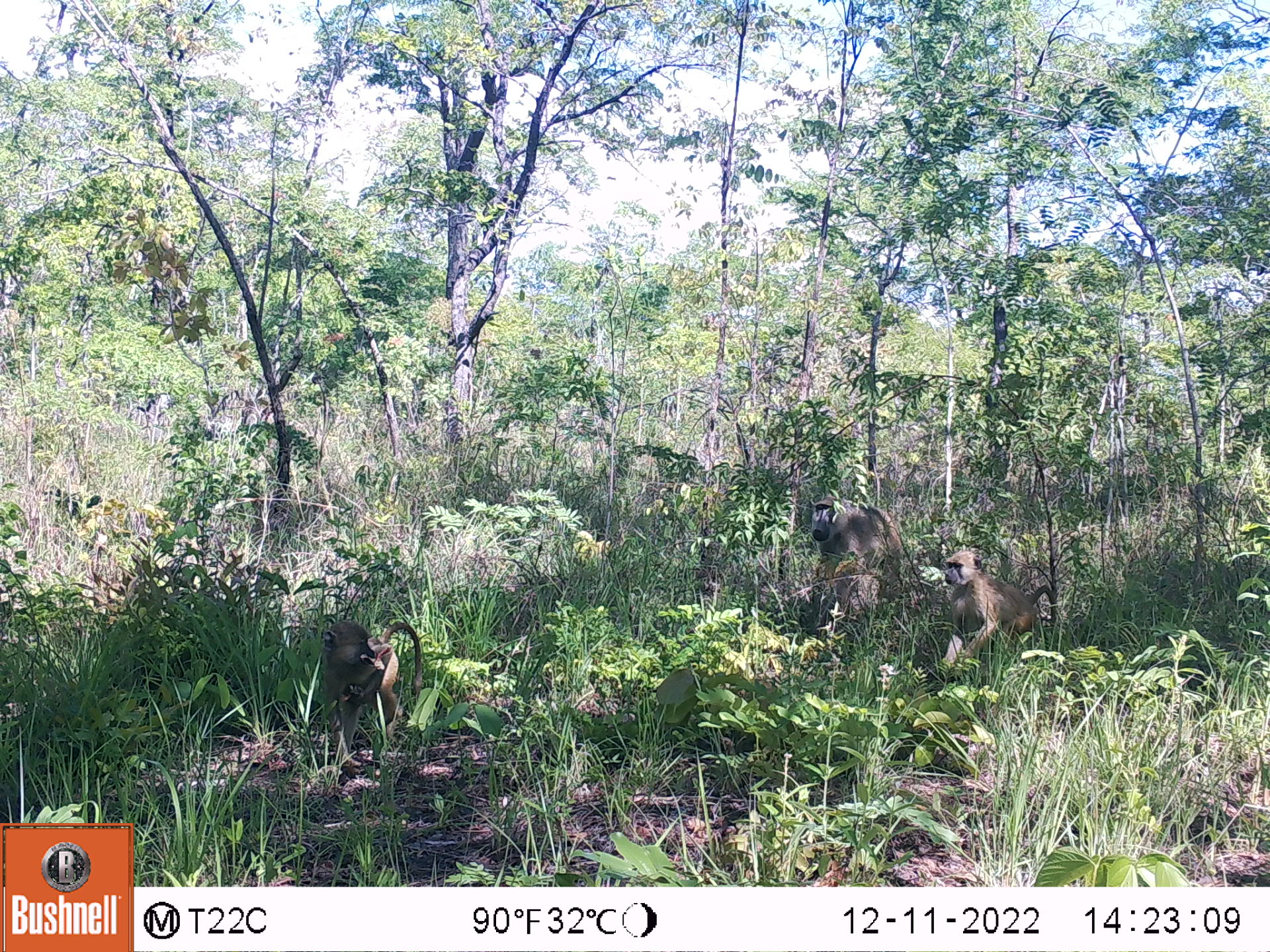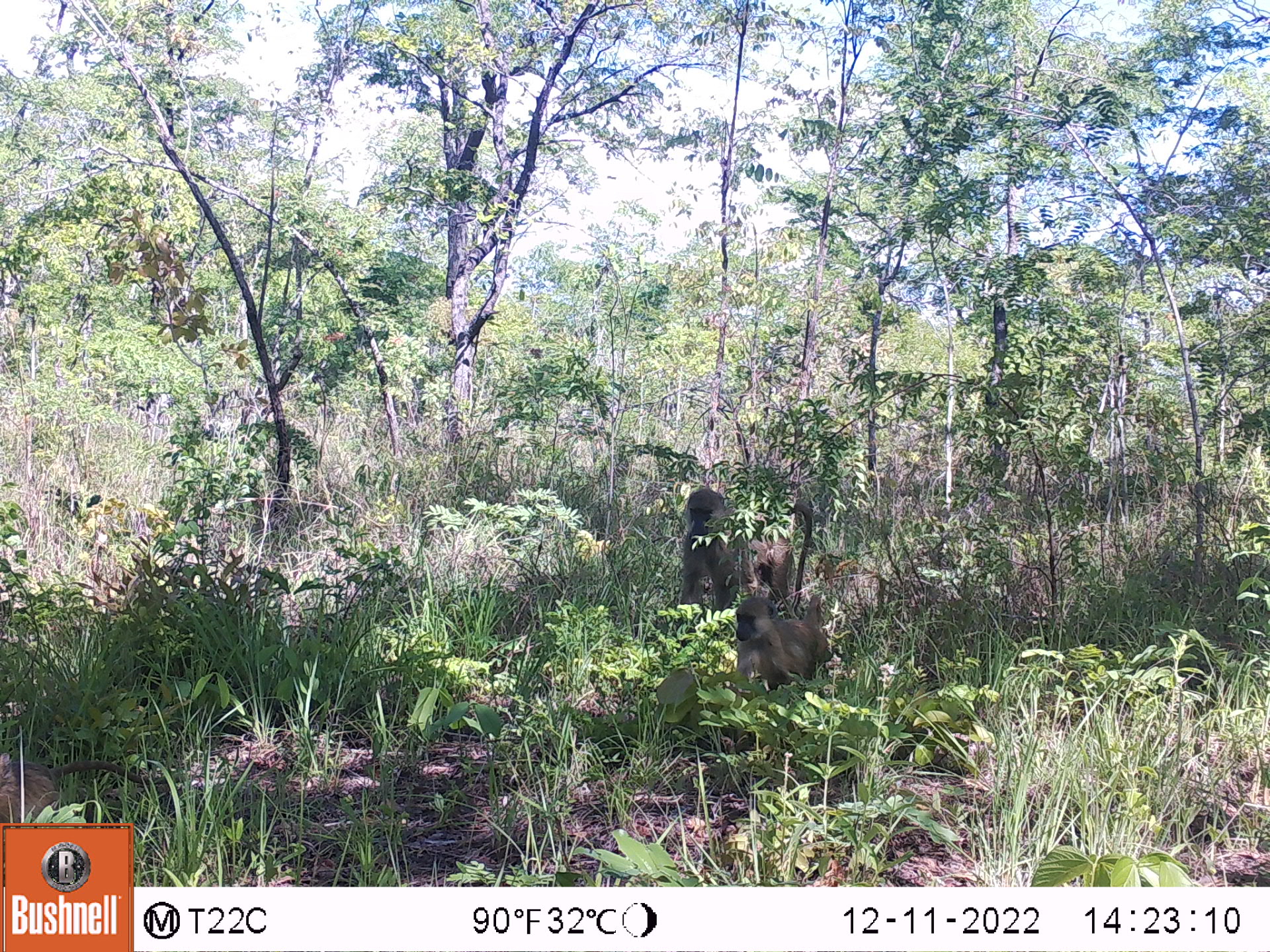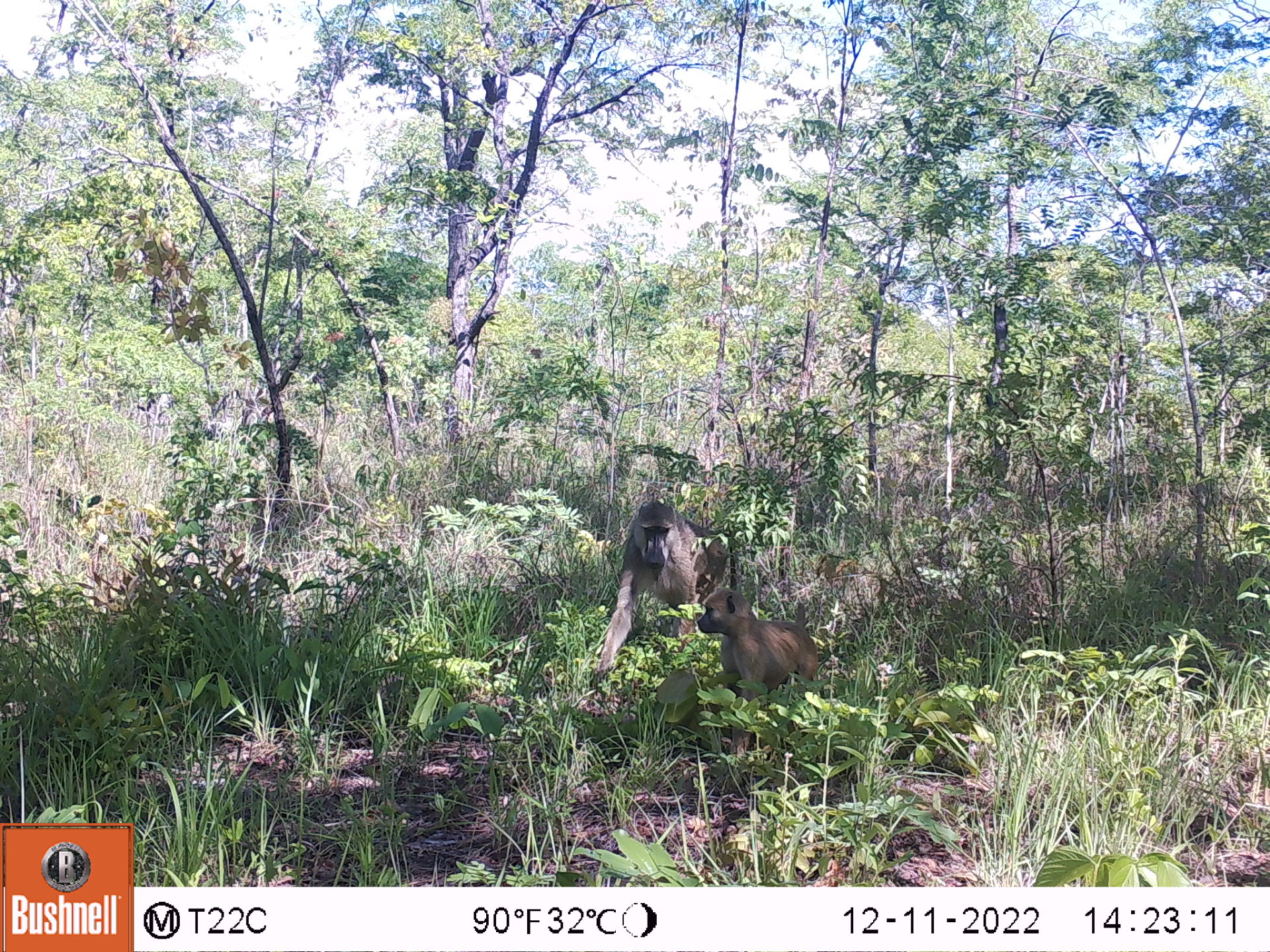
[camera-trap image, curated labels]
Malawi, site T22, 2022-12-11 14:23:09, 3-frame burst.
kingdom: Animalia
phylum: Chordata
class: Mammalia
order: Primates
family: Cercopithecidae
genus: Papio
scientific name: Papio cynocephalus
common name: yellow baboon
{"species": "yellow baboon (Papio cynocephalus)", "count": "3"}